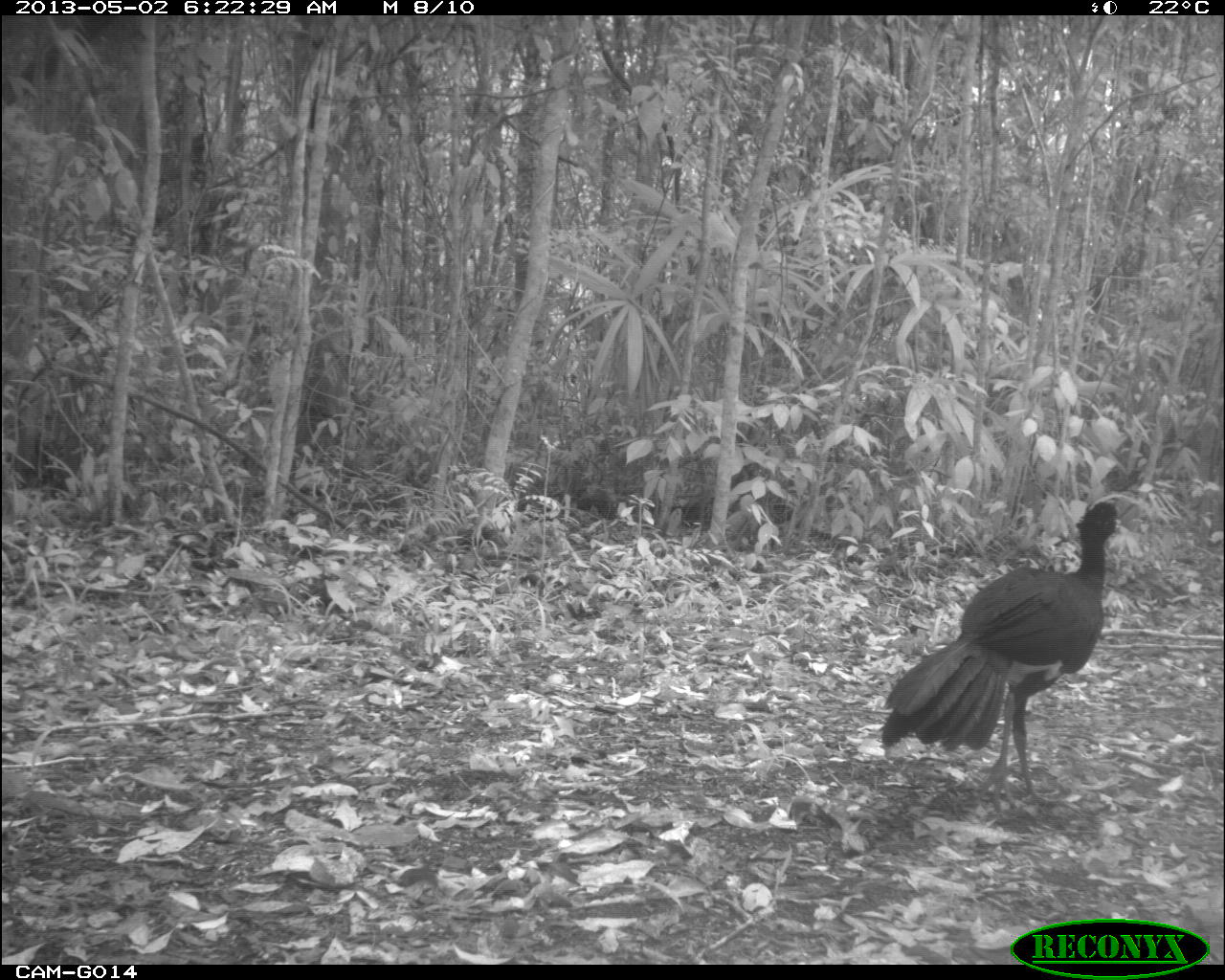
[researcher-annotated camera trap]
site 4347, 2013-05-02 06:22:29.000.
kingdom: Animalia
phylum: Chordata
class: Aves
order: Galliformes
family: Cracidae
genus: Crax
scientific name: Crax rubra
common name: great curassow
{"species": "Crax rubra (great curassow)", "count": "1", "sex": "male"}